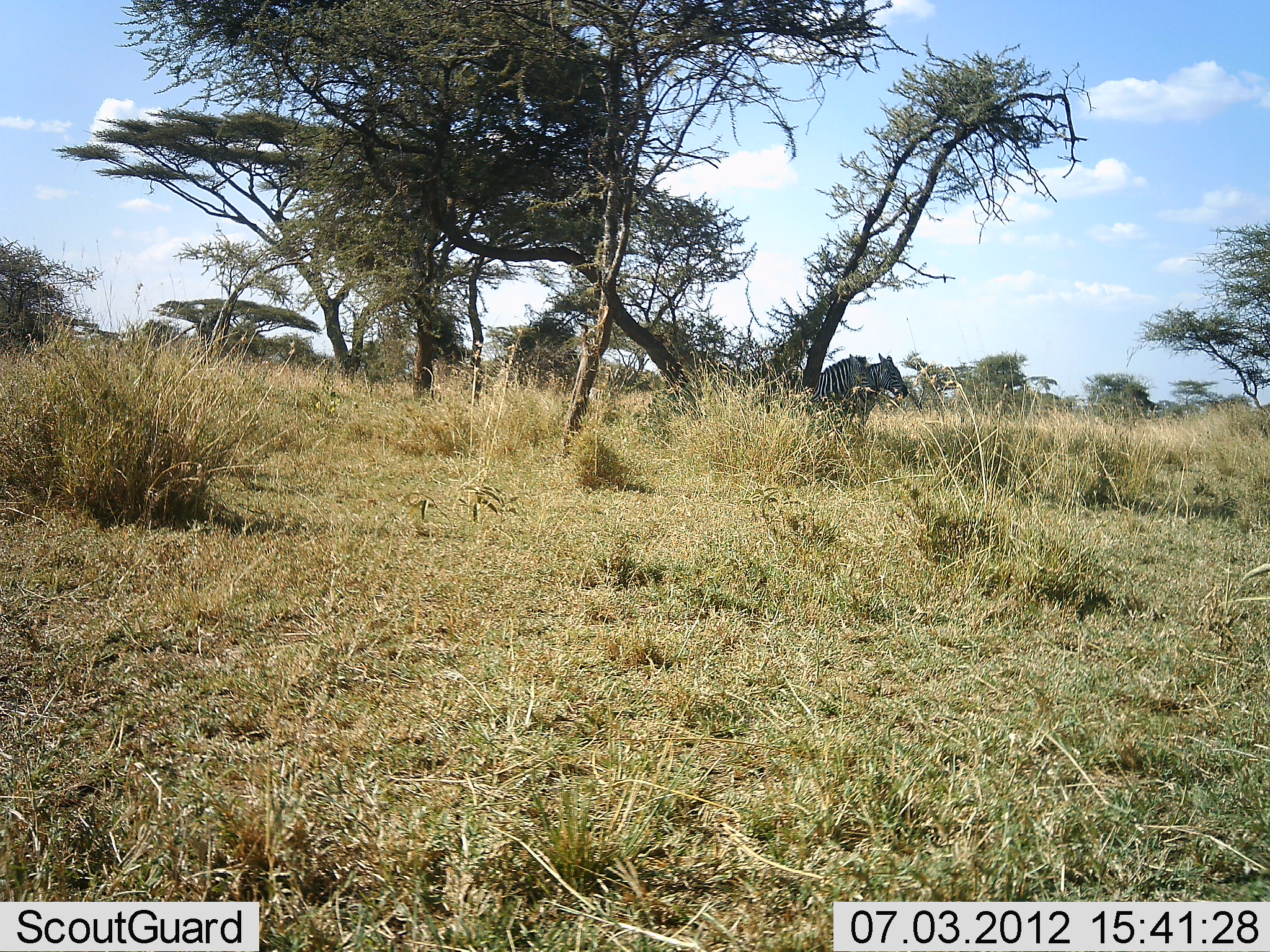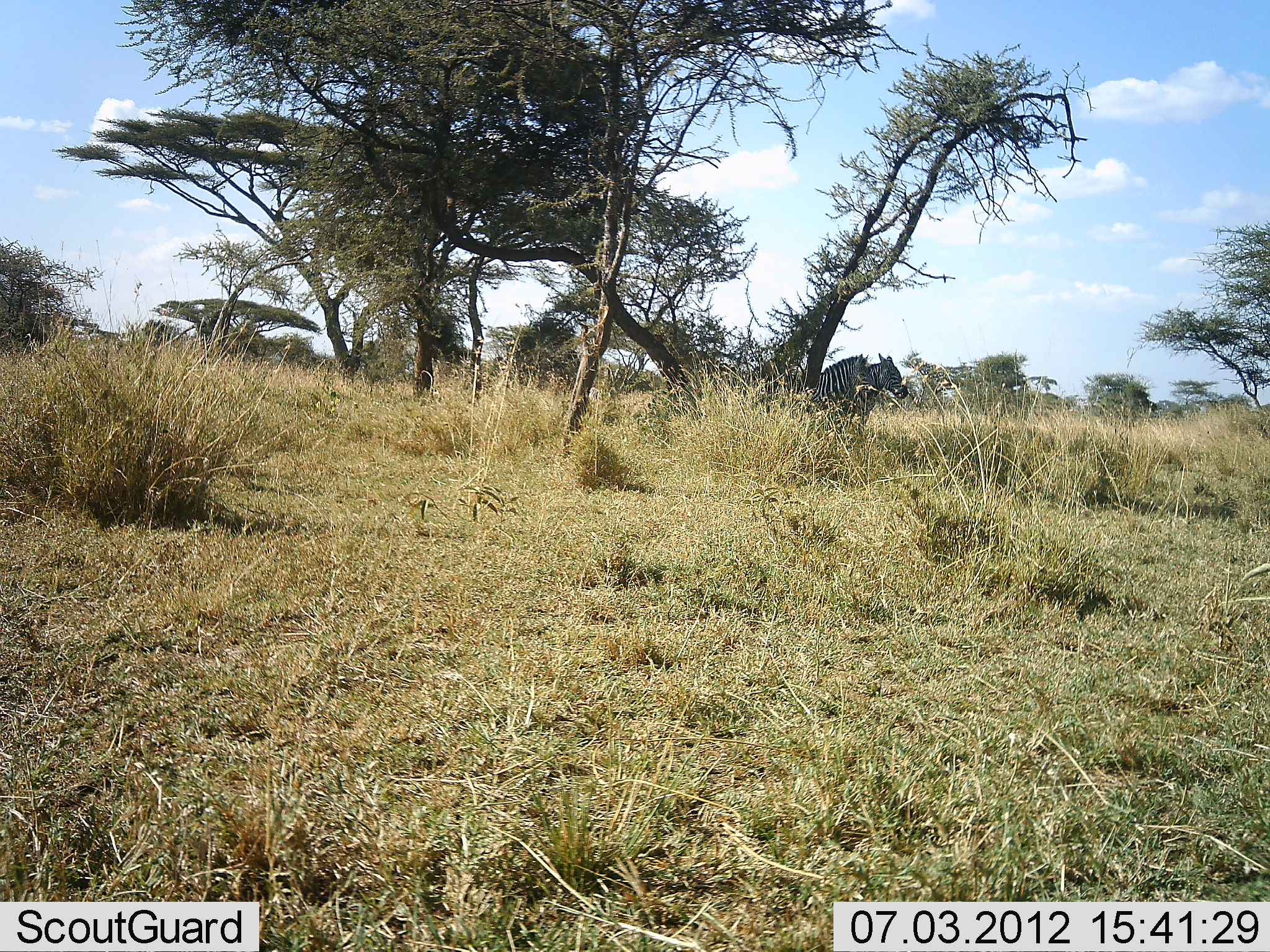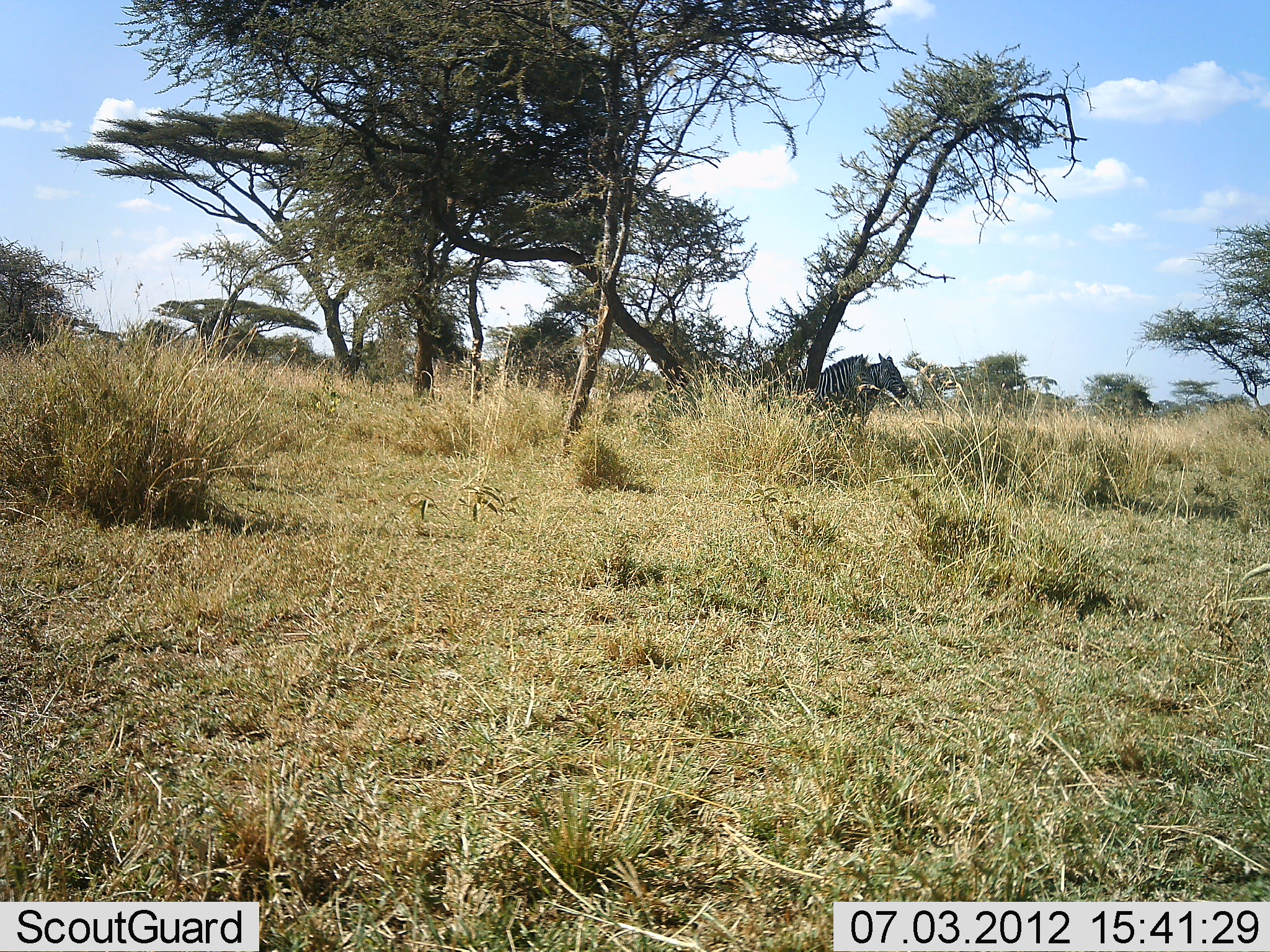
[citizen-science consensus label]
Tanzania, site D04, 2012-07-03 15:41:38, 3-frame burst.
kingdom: Animalia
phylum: Chordata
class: Mammalia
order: Perissodactyla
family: Equidae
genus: Equus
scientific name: Equus quagga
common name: plains zebra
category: zebra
Zebra (plains zebra) (Equus quagga), count 2. Behavior (volunteer vote fractions): standing 100%, resting 10%, moving 0%, interacting 0%. Young present (vote fraction): 0%. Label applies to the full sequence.